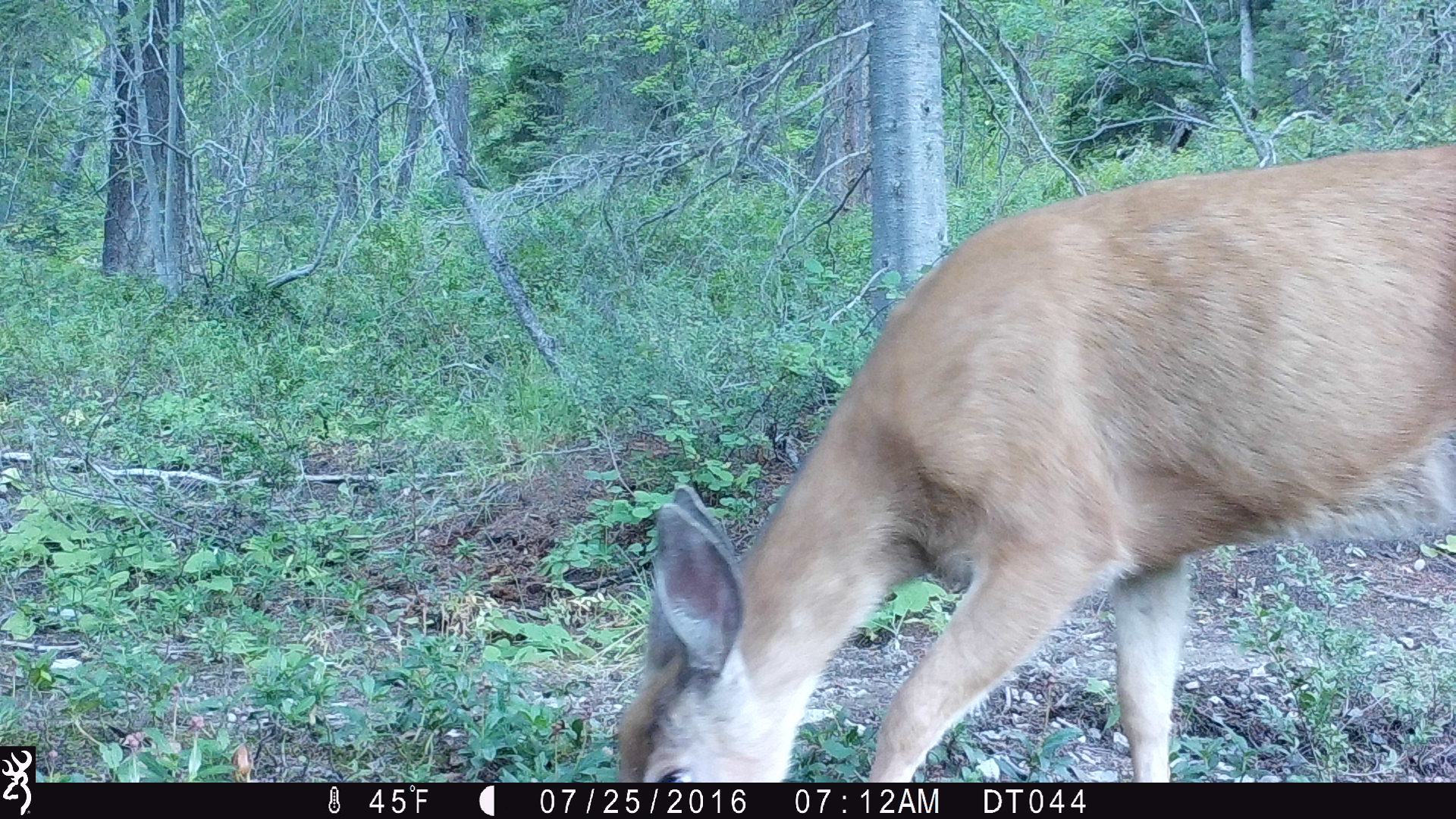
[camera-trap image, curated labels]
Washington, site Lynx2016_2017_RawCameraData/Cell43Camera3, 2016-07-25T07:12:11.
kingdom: Animalia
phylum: Chordata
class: Mammalia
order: Artiodactyla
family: Cervidae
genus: Odocoileus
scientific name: Odocoileus hemionus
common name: mule deer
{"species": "Odocoileus hemionus (mule deer)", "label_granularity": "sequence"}